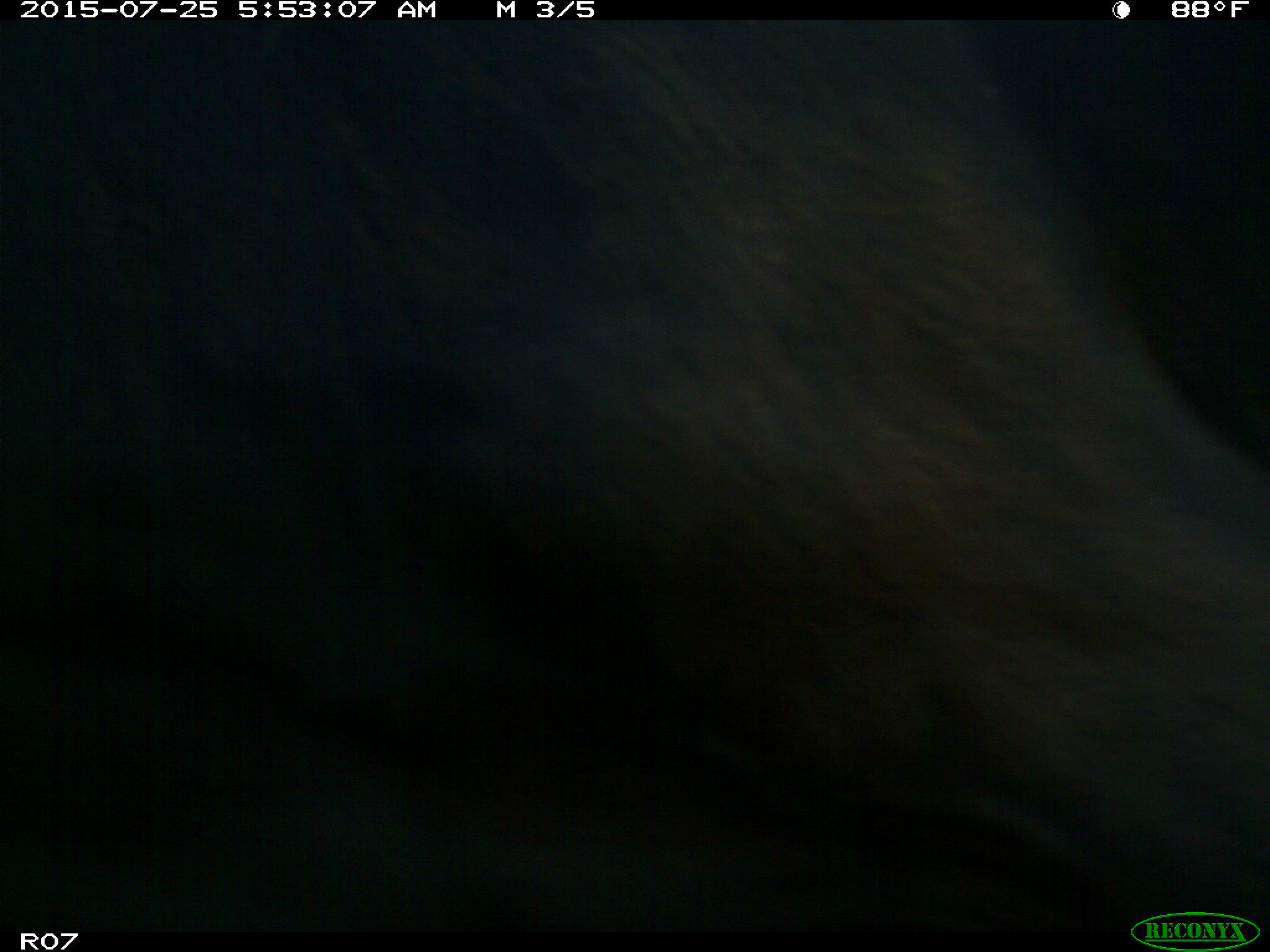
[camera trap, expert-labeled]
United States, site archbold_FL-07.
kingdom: Animalia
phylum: Chordata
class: Mammalia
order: Artiodactyla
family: Bovidae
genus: Bos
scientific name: Bos taurus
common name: domestic cow